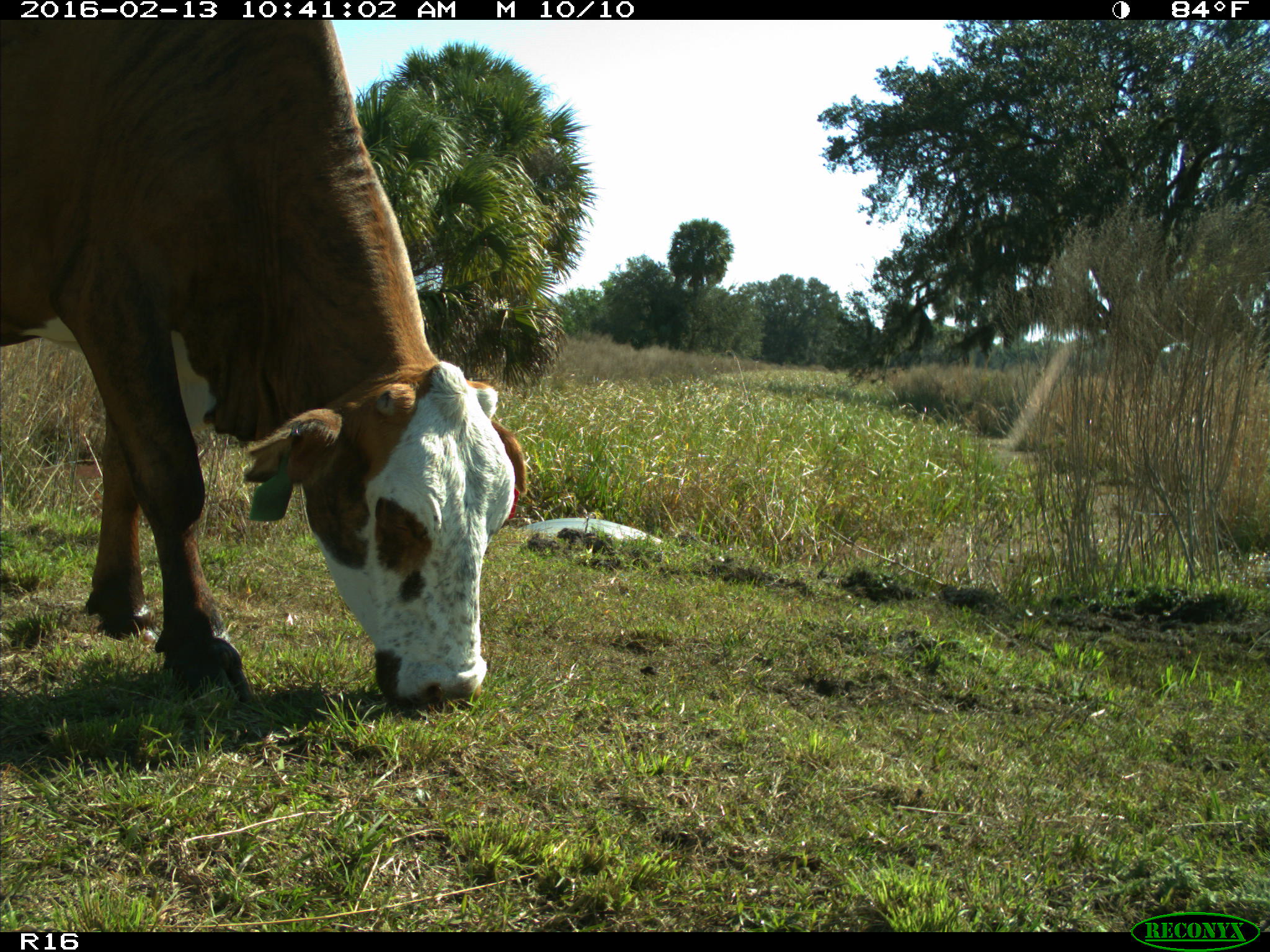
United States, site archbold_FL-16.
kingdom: Animalia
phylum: Chordata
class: Mammalia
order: Artiodactyla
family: Bovidae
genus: Bos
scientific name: Bos taurus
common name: domestic cow